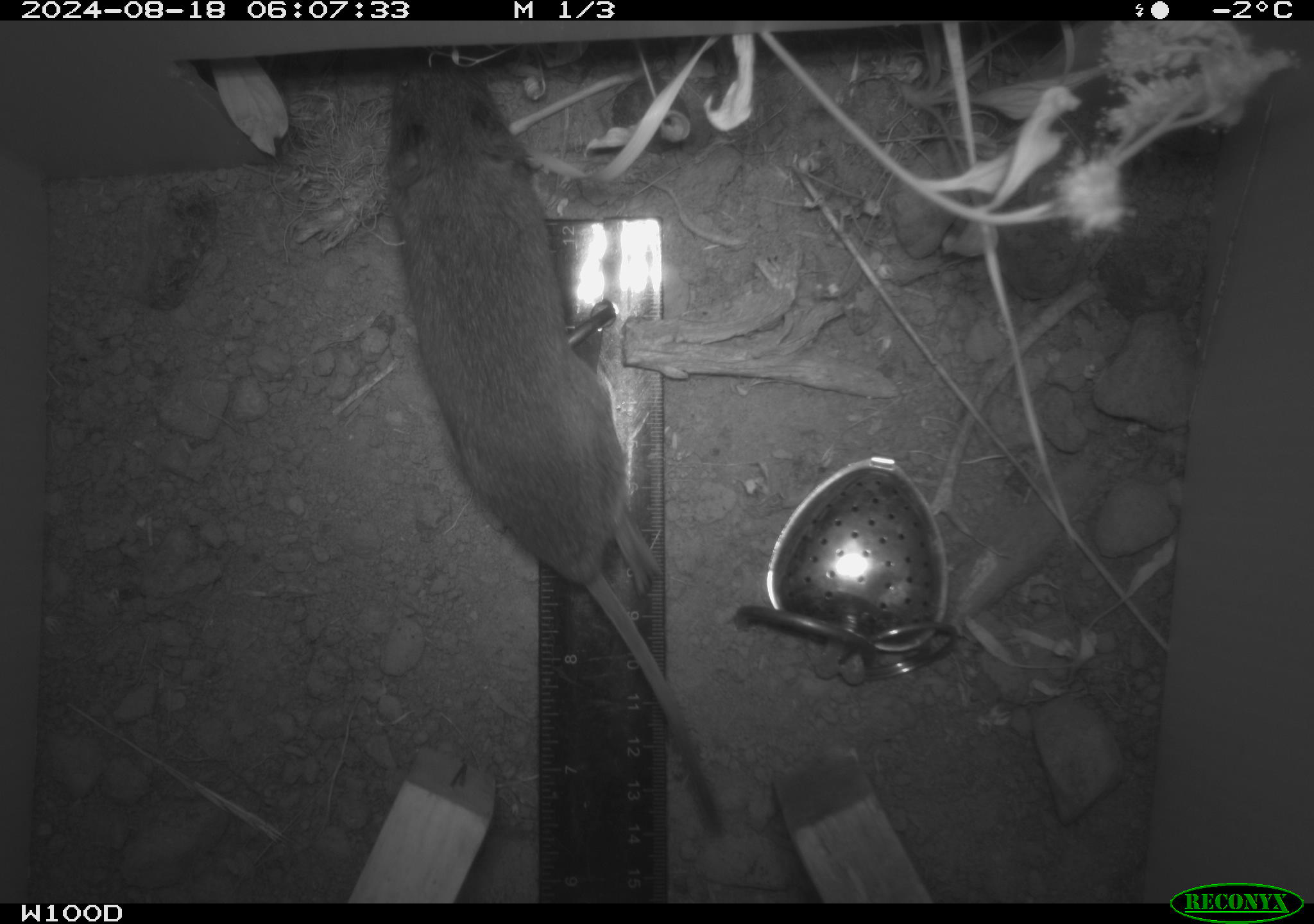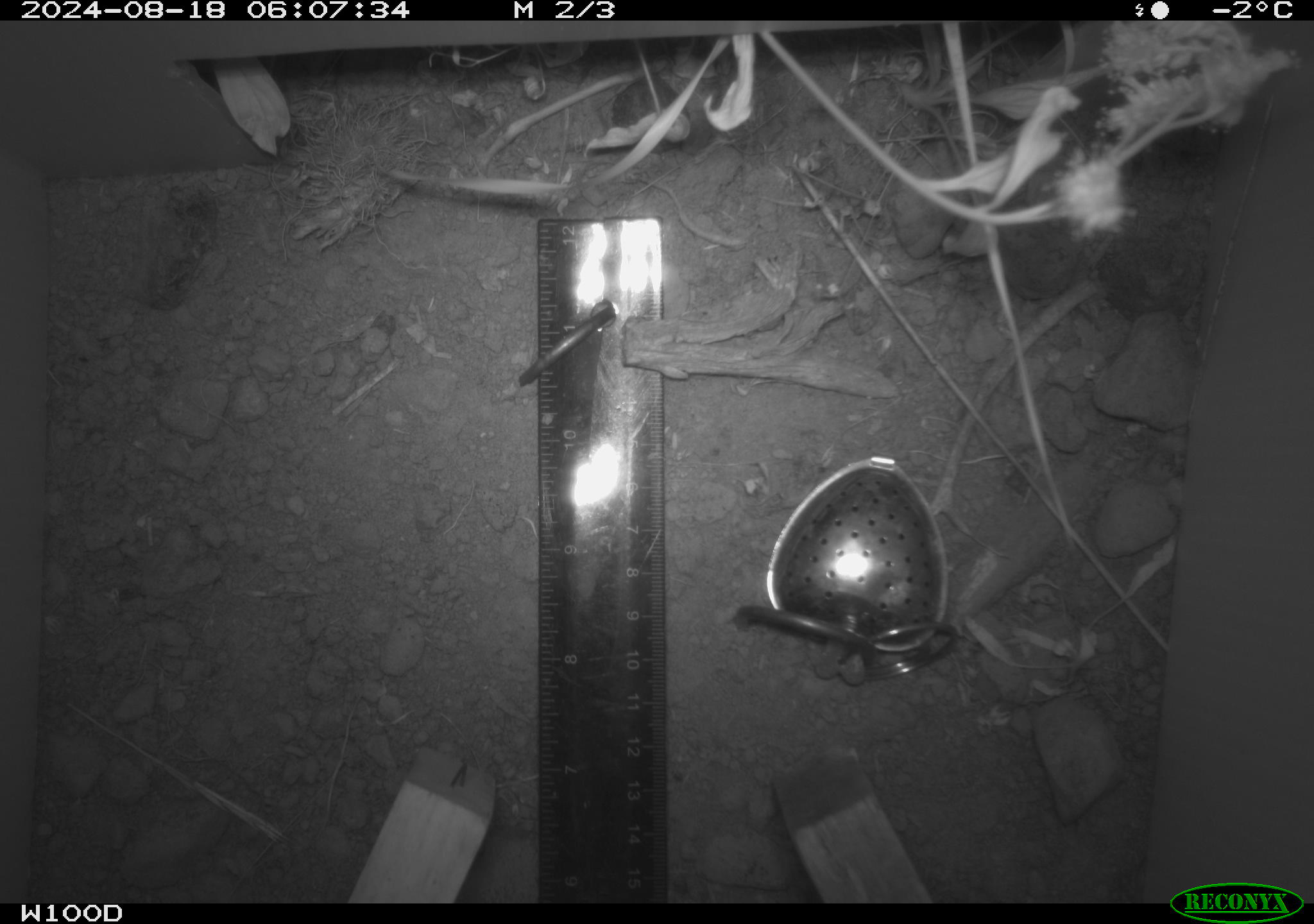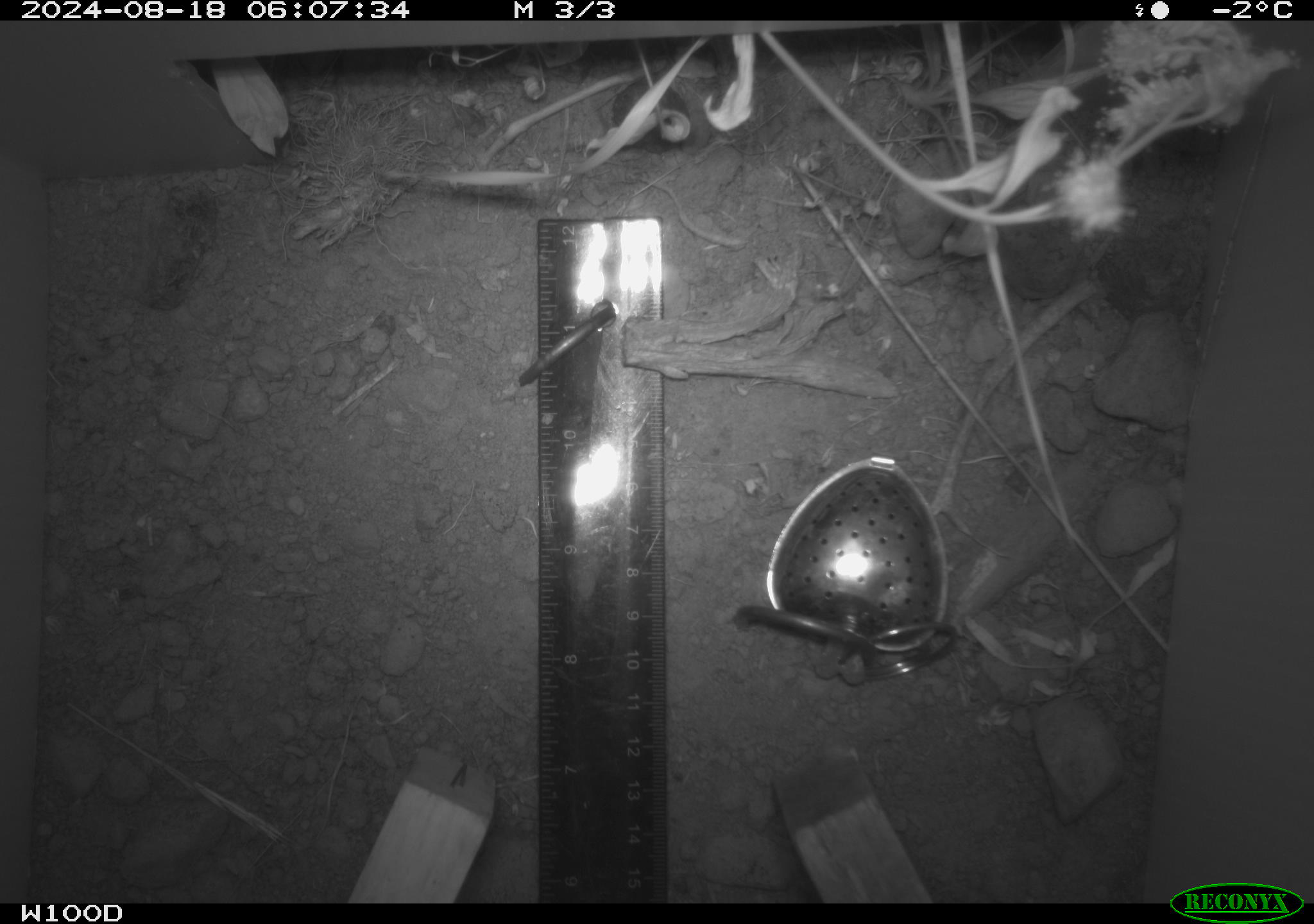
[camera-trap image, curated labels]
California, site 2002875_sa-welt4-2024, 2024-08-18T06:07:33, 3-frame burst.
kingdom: Animalia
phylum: Chordata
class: Mammalia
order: Rodentia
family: Cricetidae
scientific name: Arvicolinae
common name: voles, lemmings, and muskrats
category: arvicolinae subfamily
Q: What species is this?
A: Arvicolinae subfamily (voles, lemmings, and muskrats) (Arvicolinae).